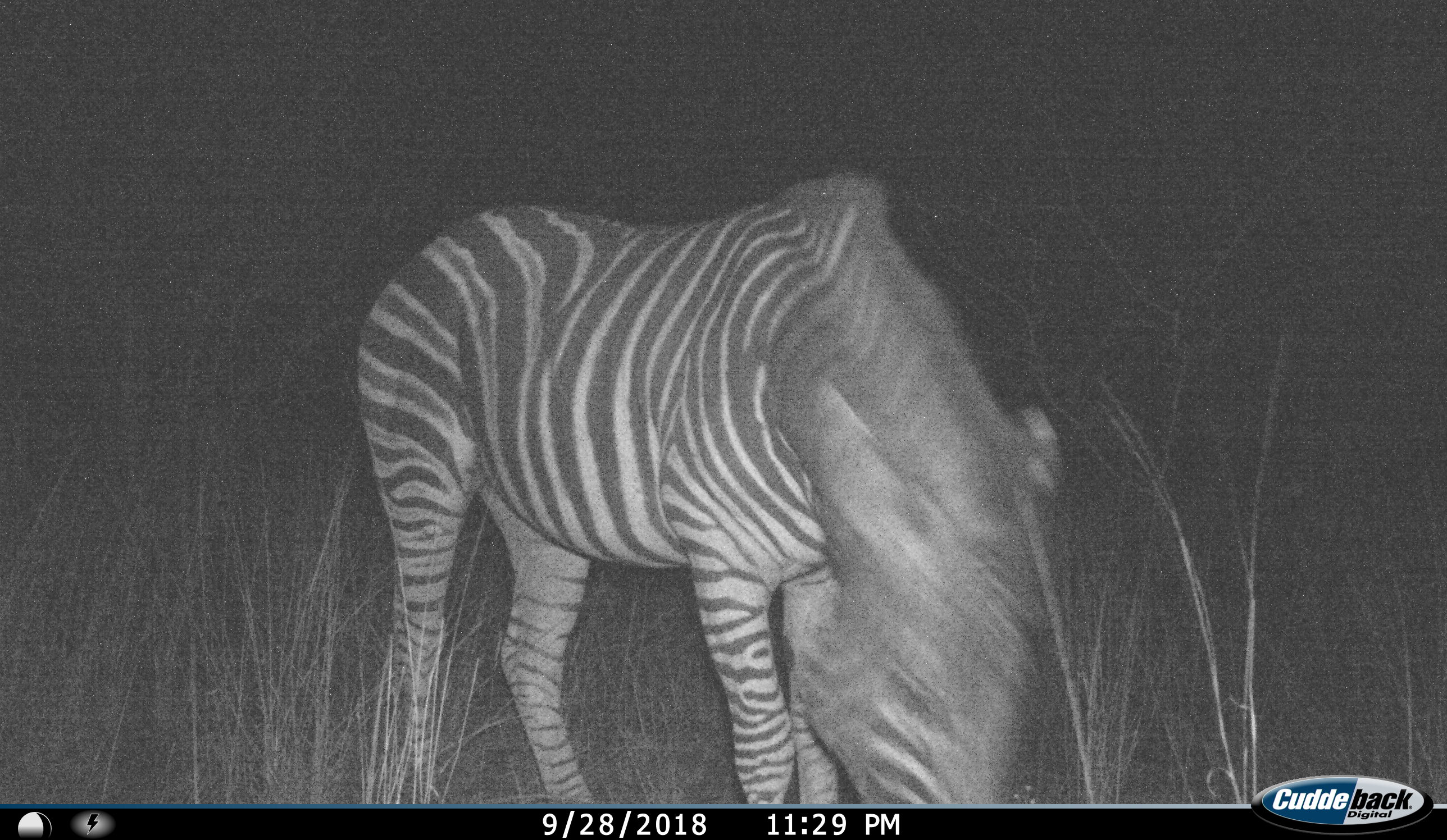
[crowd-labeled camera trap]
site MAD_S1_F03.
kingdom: Animalia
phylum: Chordata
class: Mammalia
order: Perissodactyla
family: Equidae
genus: Equus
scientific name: Equus quagga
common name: plains zebra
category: zebraplains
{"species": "zebraplains (plains zebra) (Equus quagga)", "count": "1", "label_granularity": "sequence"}